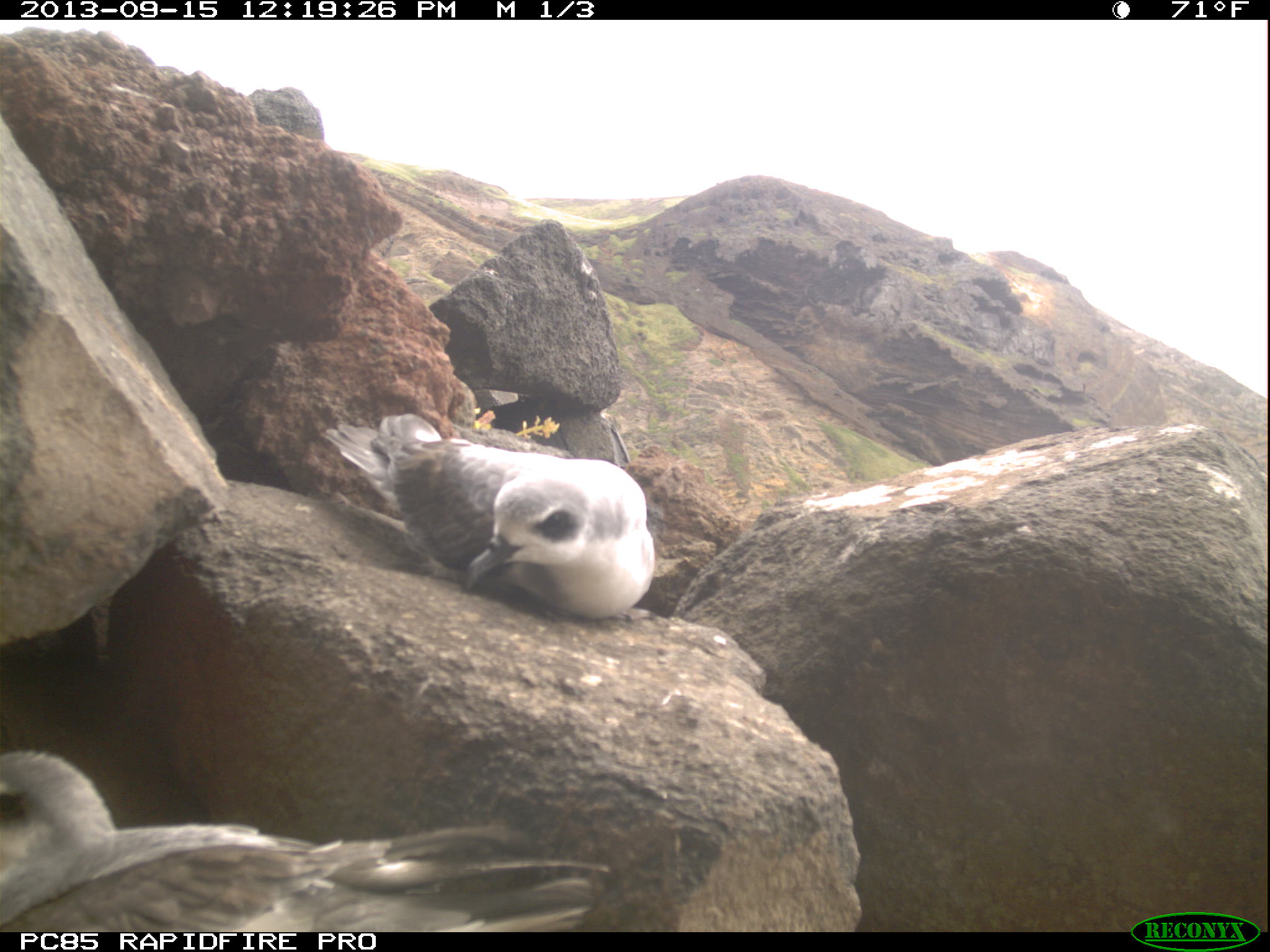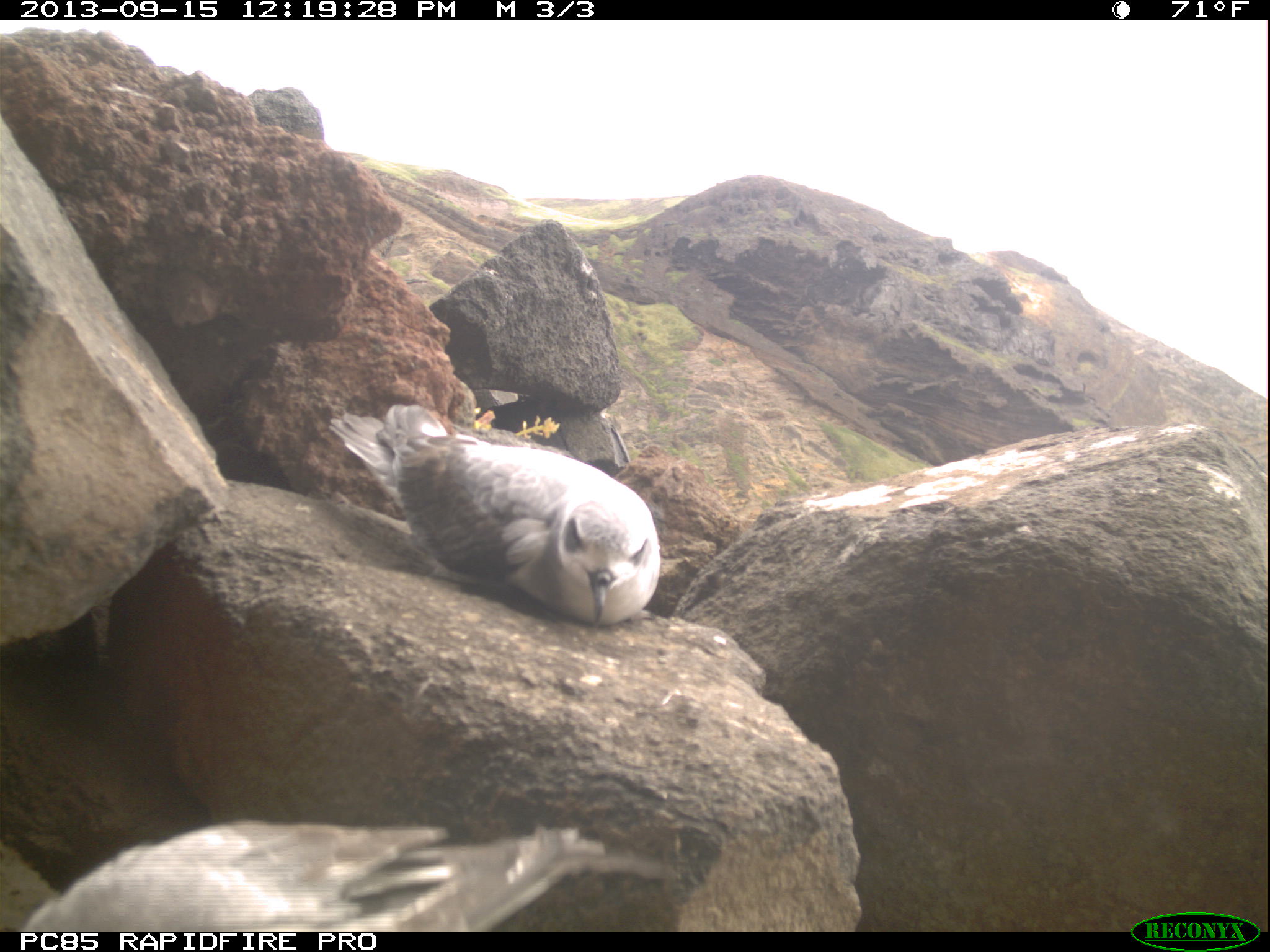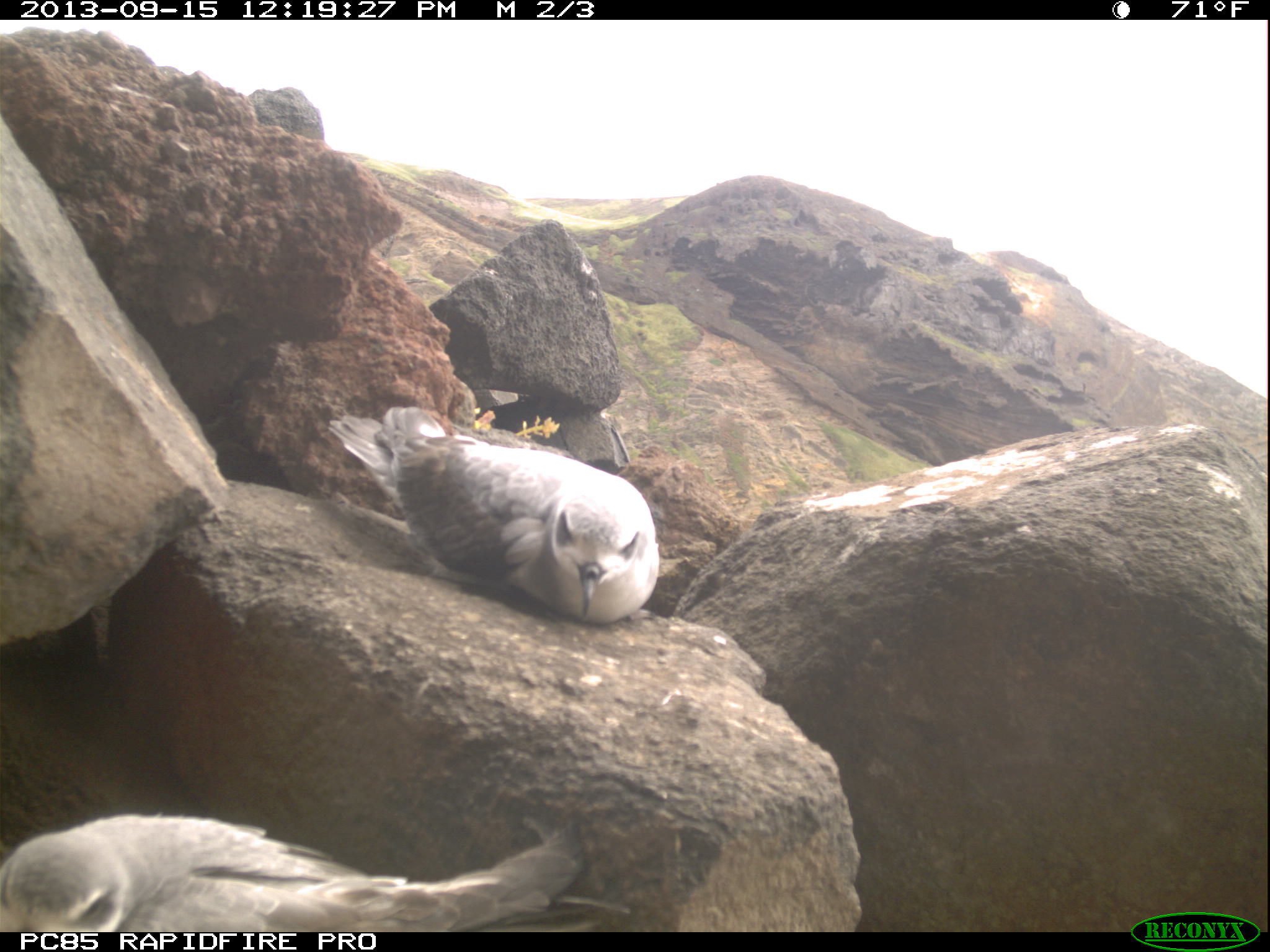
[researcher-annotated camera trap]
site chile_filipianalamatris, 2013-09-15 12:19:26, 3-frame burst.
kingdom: Animalia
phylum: Chordata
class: Aves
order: Procellariiformes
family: Procellariidae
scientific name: Procellariidae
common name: petrel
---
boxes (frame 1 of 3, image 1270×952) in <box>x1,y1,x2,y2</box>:
petrel: <box>0,744,616,928</box>; <box>326,410,657,623</box>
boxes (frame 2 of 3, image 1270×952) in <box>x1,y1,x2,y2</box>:
petrel: <box>16,818,688,935</box>; <box>329,399,659,629</box>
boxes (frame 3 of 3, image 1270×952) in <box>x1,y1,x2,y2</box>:
petrel: <box>329,399,659,627</box>; <box>0,809,594,930</box>